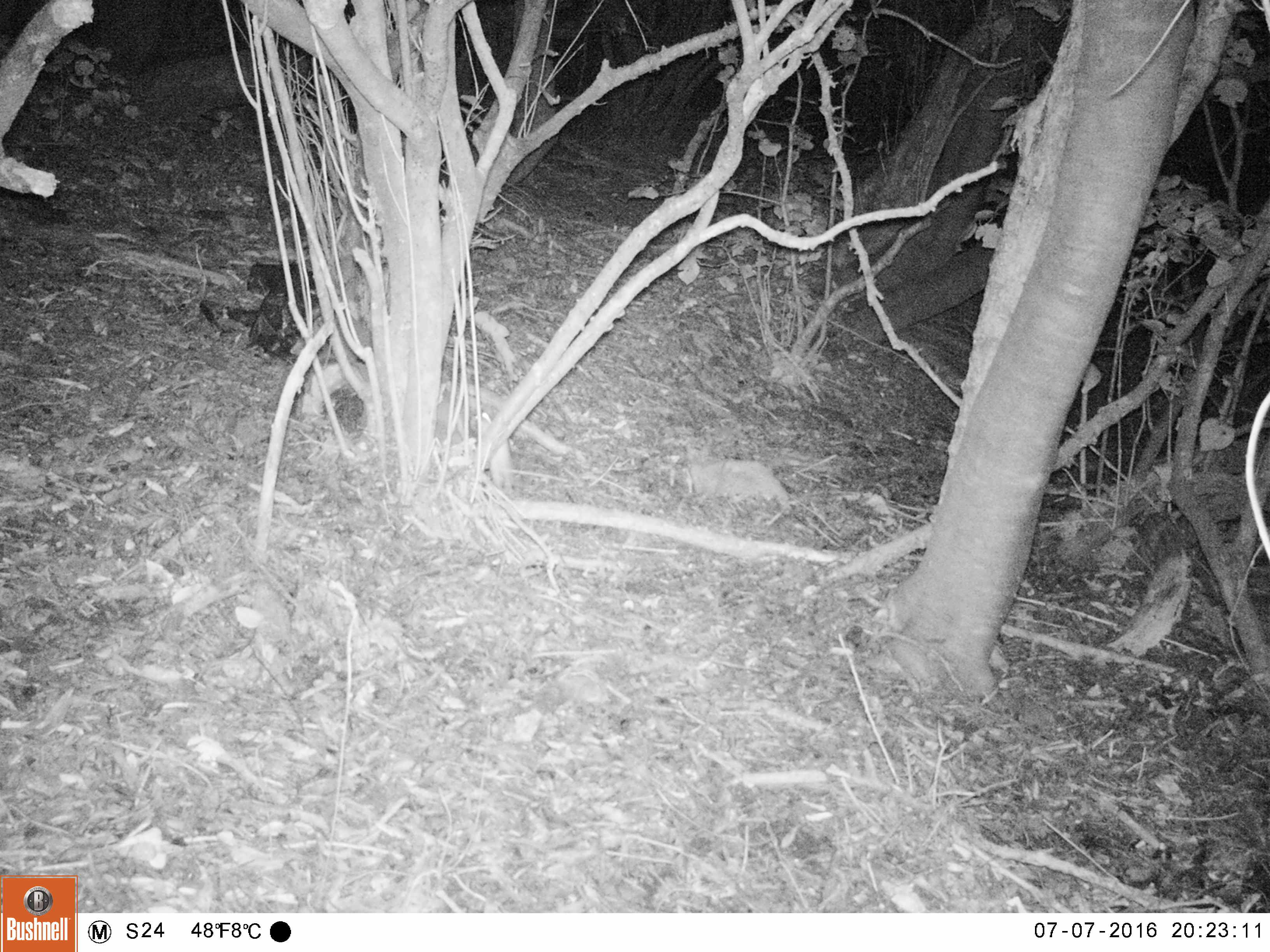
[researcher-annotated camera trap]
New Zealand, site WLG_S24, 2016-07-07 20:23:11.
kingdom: Animalia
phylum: Chordata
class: Mammalia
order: Rodentia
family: Muridae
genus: Rattus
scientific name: Rattus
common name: rat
Rat (Rattus).